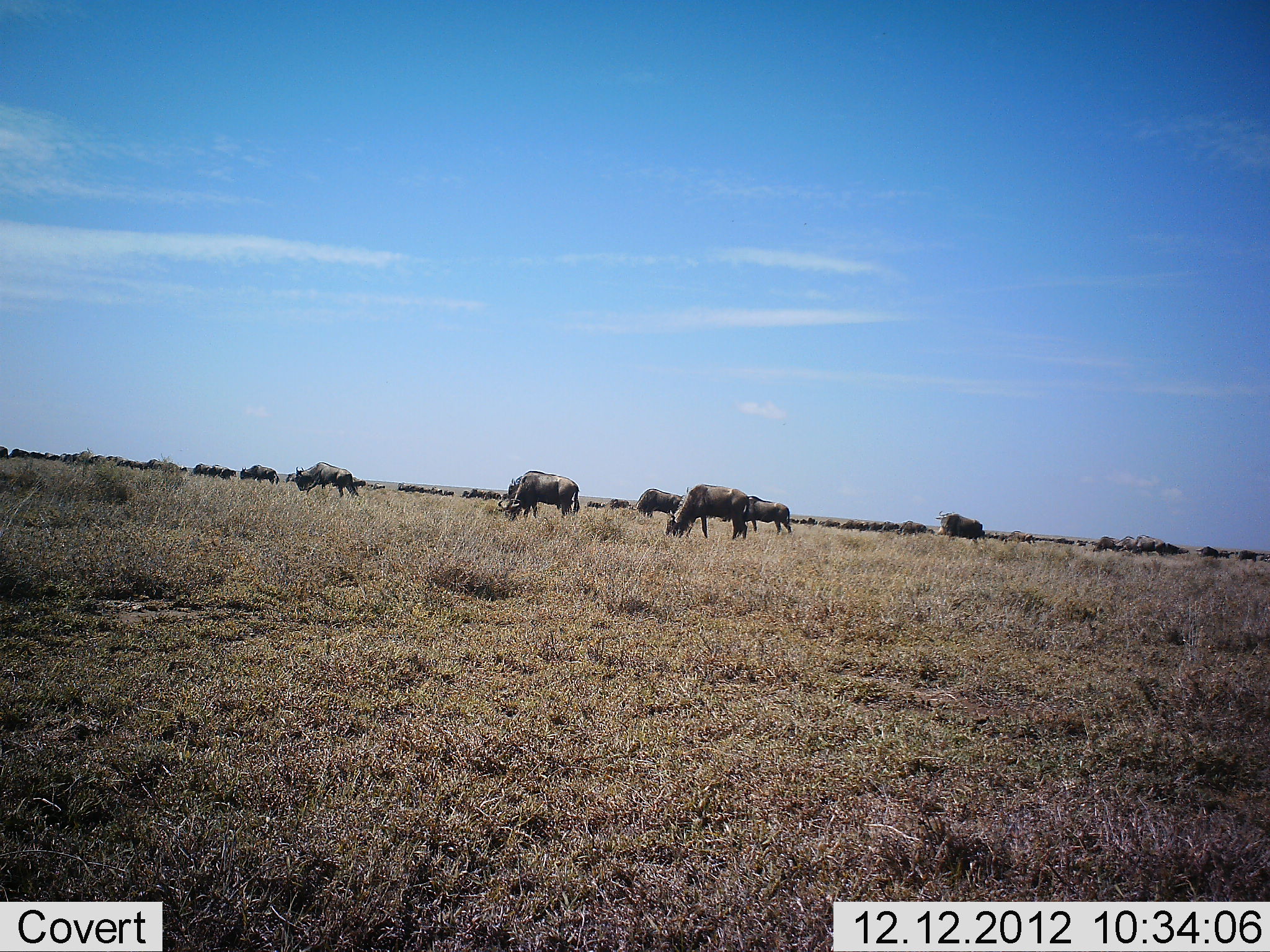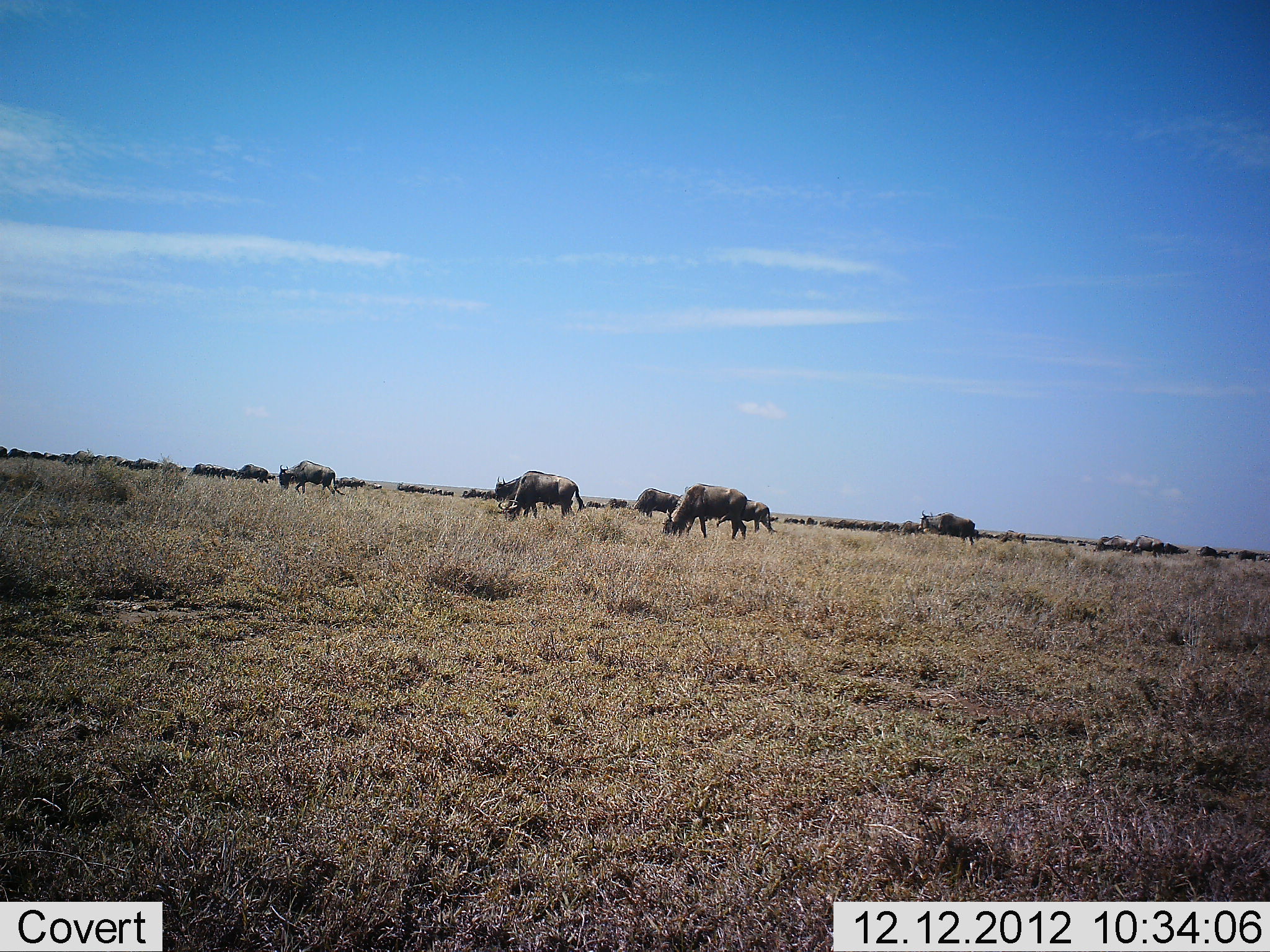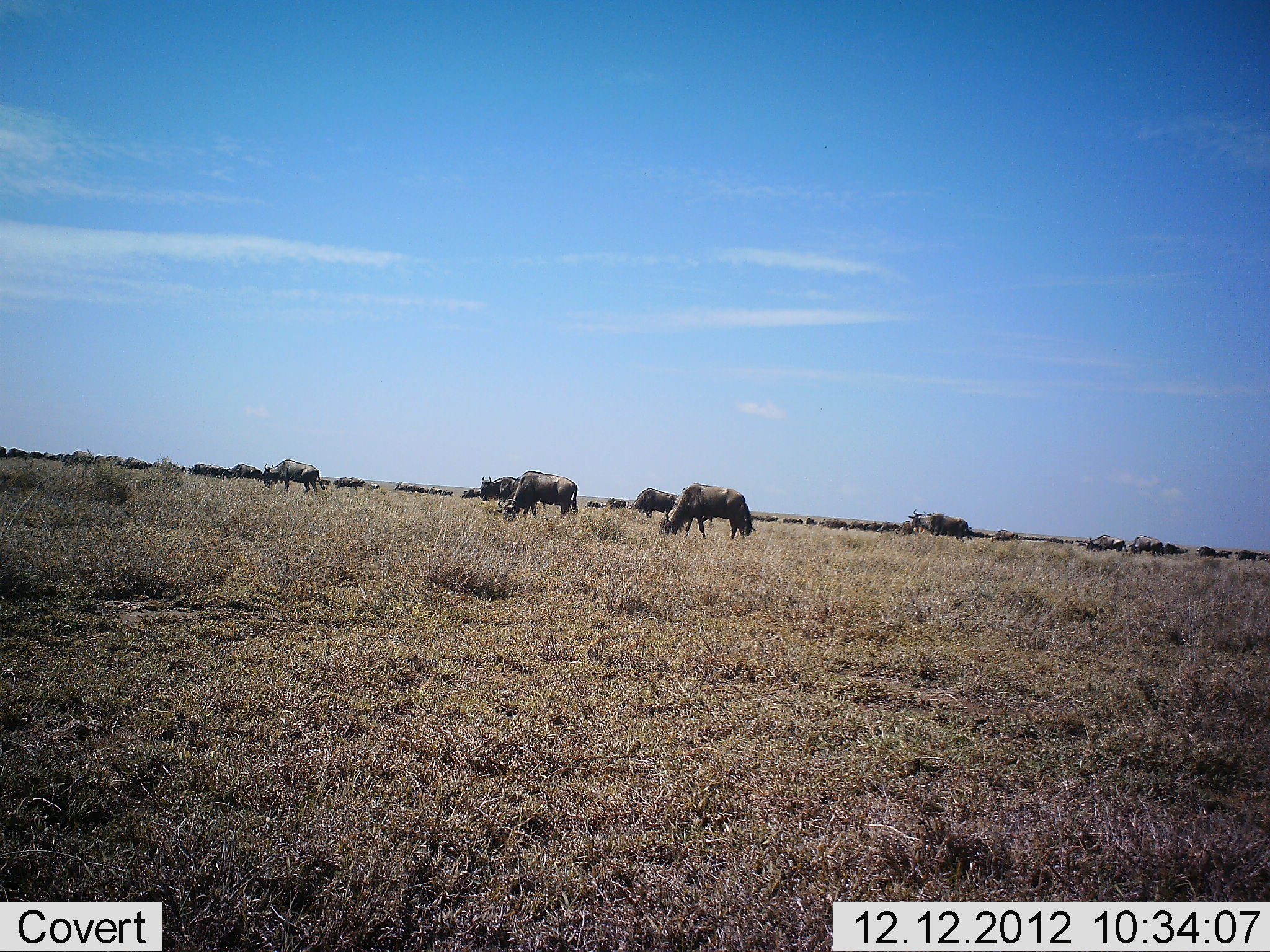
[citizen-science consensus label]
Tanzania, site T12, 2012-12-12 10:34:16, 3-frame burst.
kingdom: Animalia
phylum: Chordata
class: Mammalia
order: Artiodactyla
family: Bovidae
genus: Connochaetes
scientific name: Connochaetes taurinus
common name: blue wildebeest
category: wildebeest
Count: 11-50.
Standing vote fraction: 20%.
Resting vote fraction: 0%.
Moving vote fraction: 10%.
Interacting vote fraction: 0%.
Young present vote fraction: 0%.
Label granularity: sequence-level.